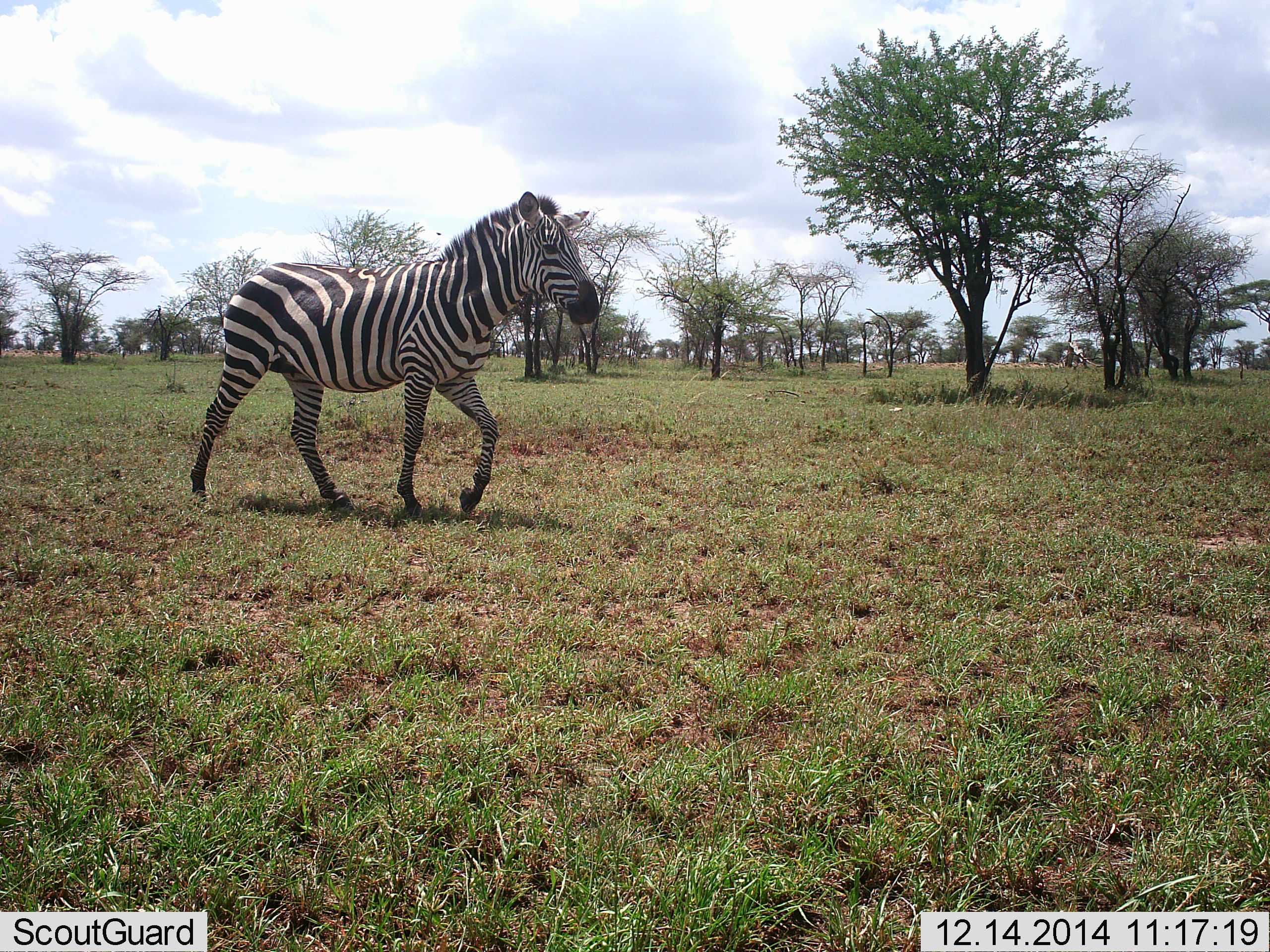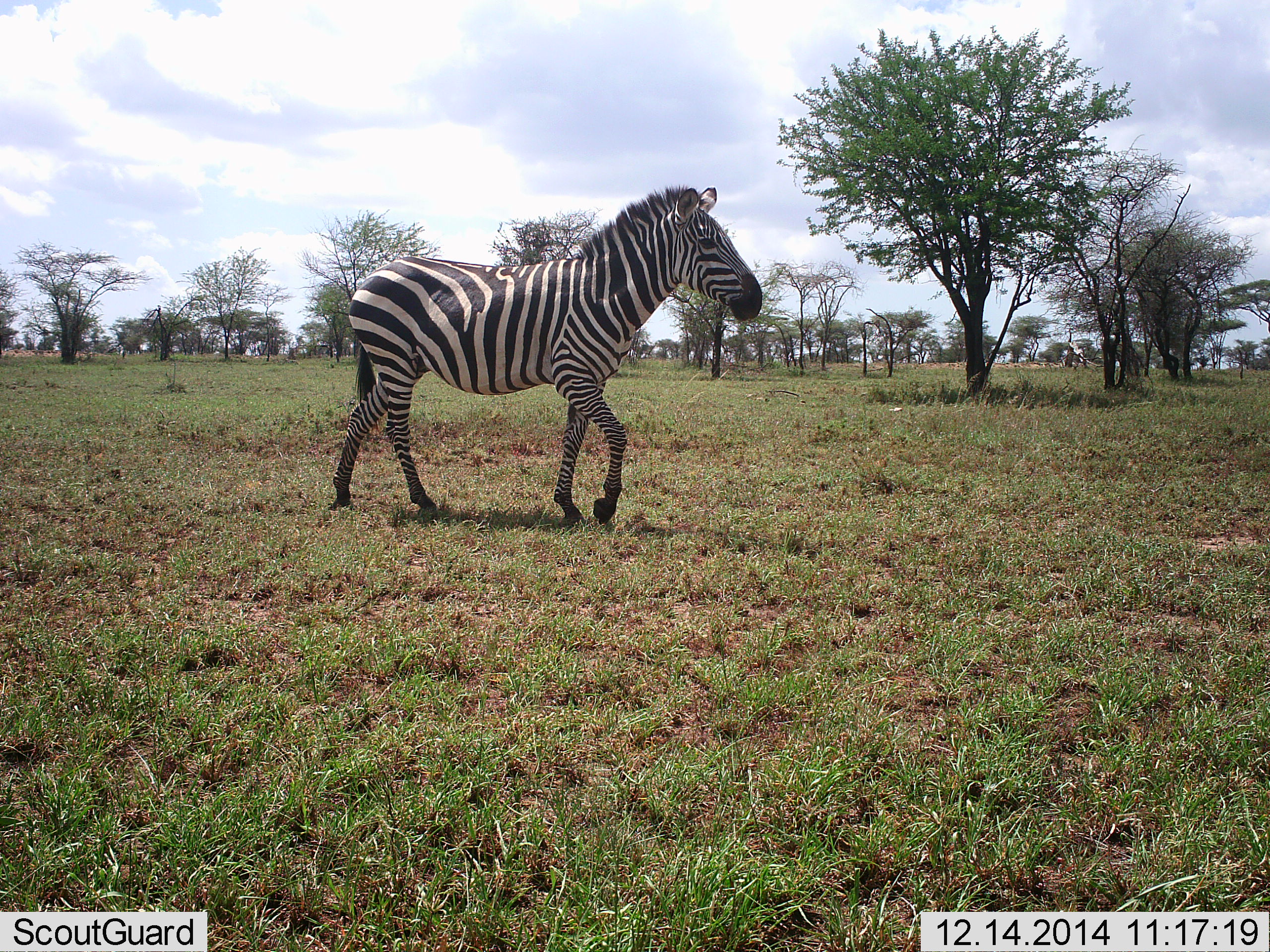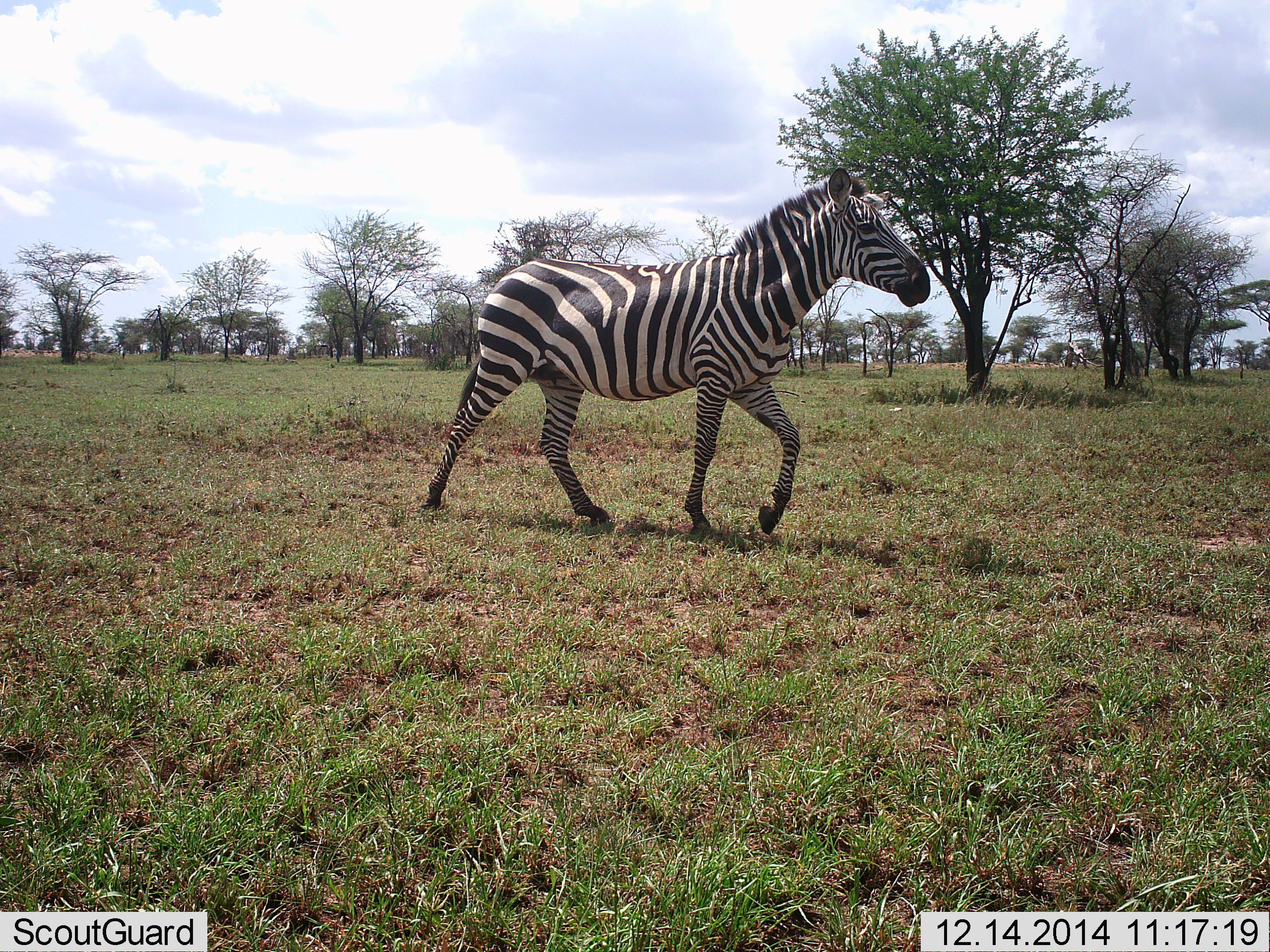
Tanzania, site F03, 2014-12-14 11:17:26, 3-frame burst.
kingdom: Animalia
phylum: Chordata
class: Mammalia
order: Perissodactyla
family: Equidae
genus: Equus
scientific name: Equus quagga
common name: plains zebra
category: zebra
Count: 1.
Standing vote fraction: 20%.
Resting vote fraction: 0%.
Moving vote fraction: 80%.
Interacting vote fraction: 0%.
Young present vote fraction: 0%.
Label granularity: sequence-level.